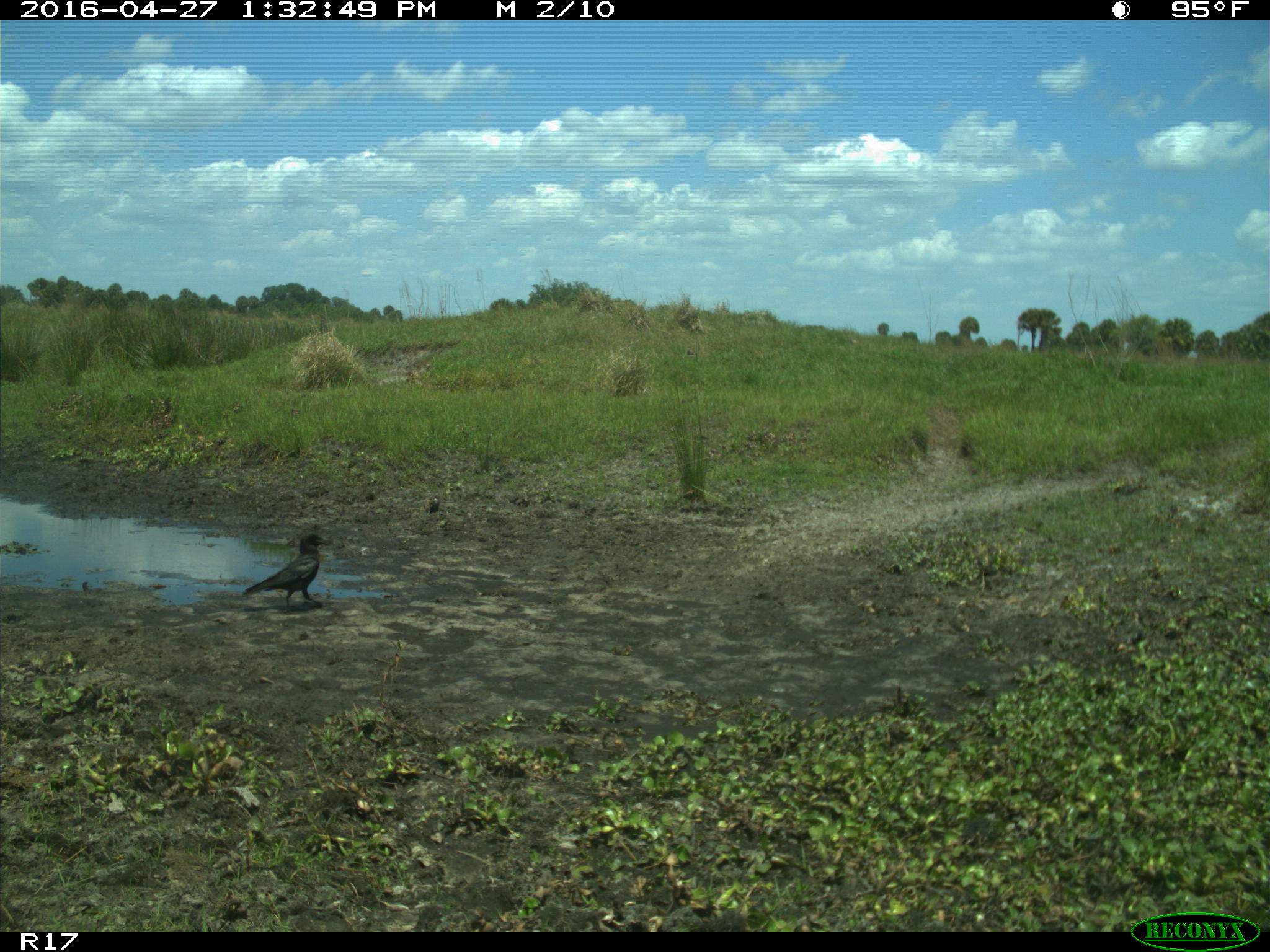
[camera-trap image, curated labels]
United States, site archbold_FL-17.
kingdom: Animalia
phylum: Chordata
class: Aves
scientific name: Aves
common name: birds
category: unidentified bird